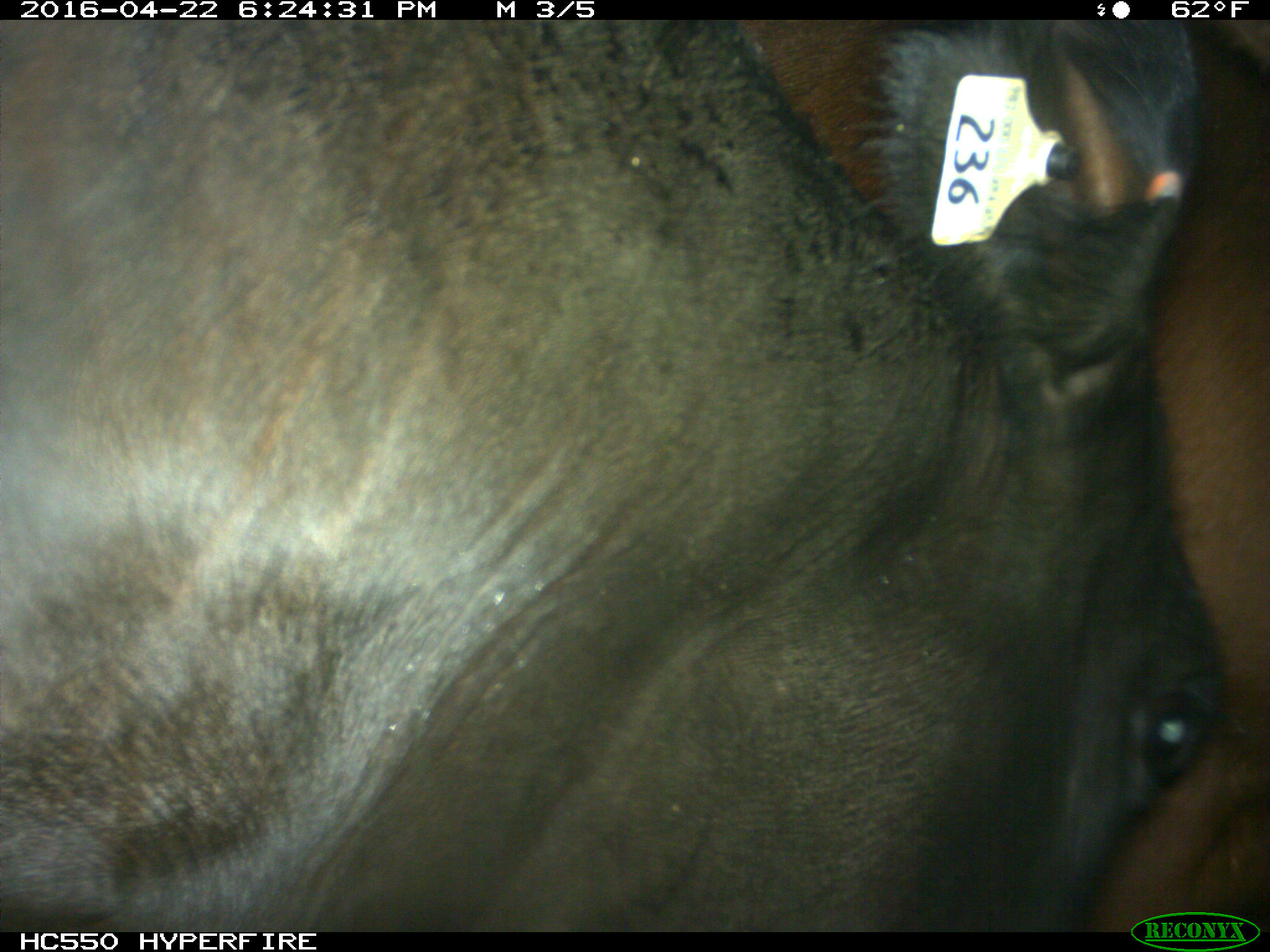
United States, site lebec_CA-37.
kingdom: Animalia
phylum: Chordata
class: Mammalia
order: Artiodactyla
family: Bovidae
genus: Bos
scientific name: Bos taurus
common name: domestic cow